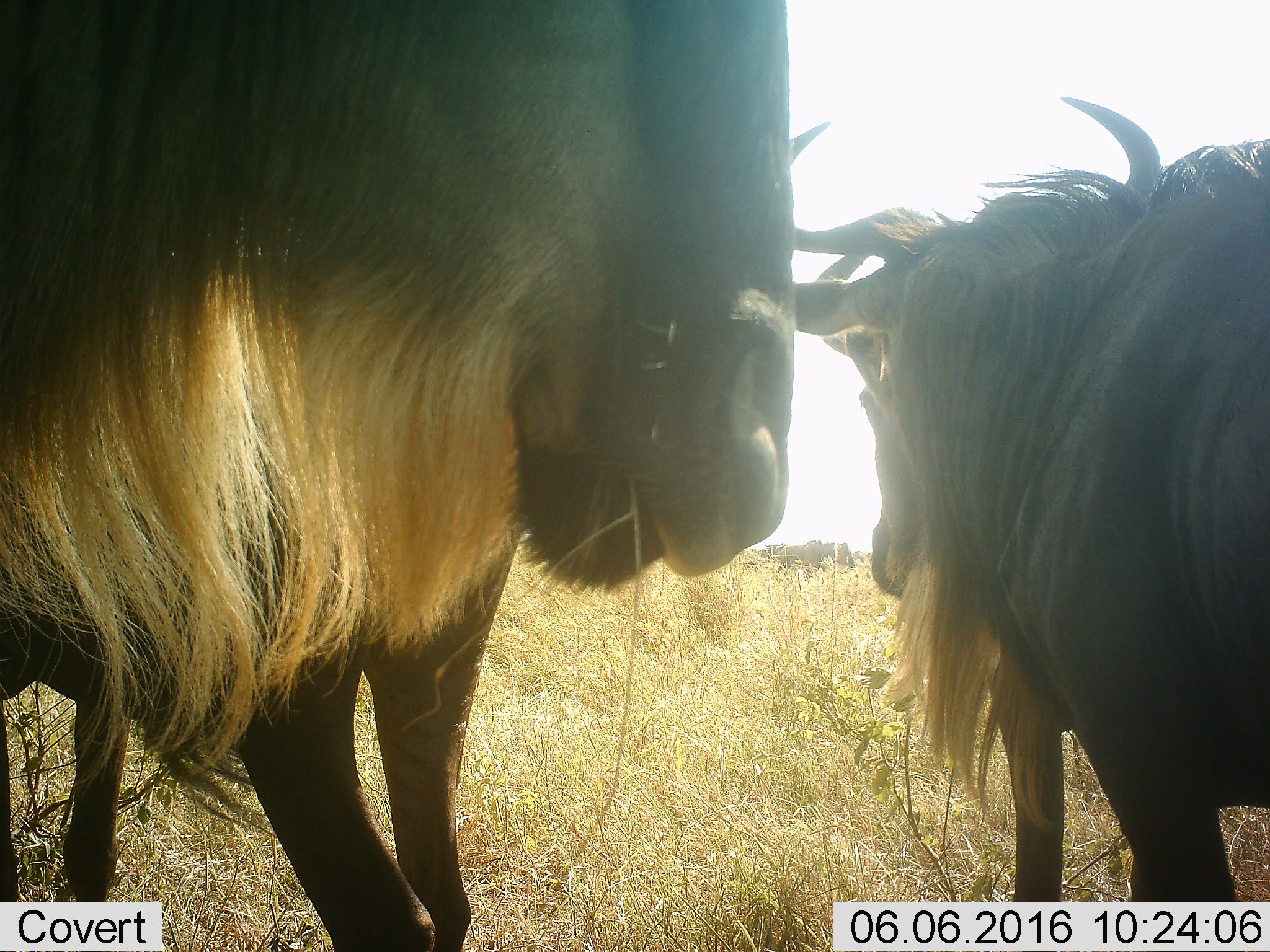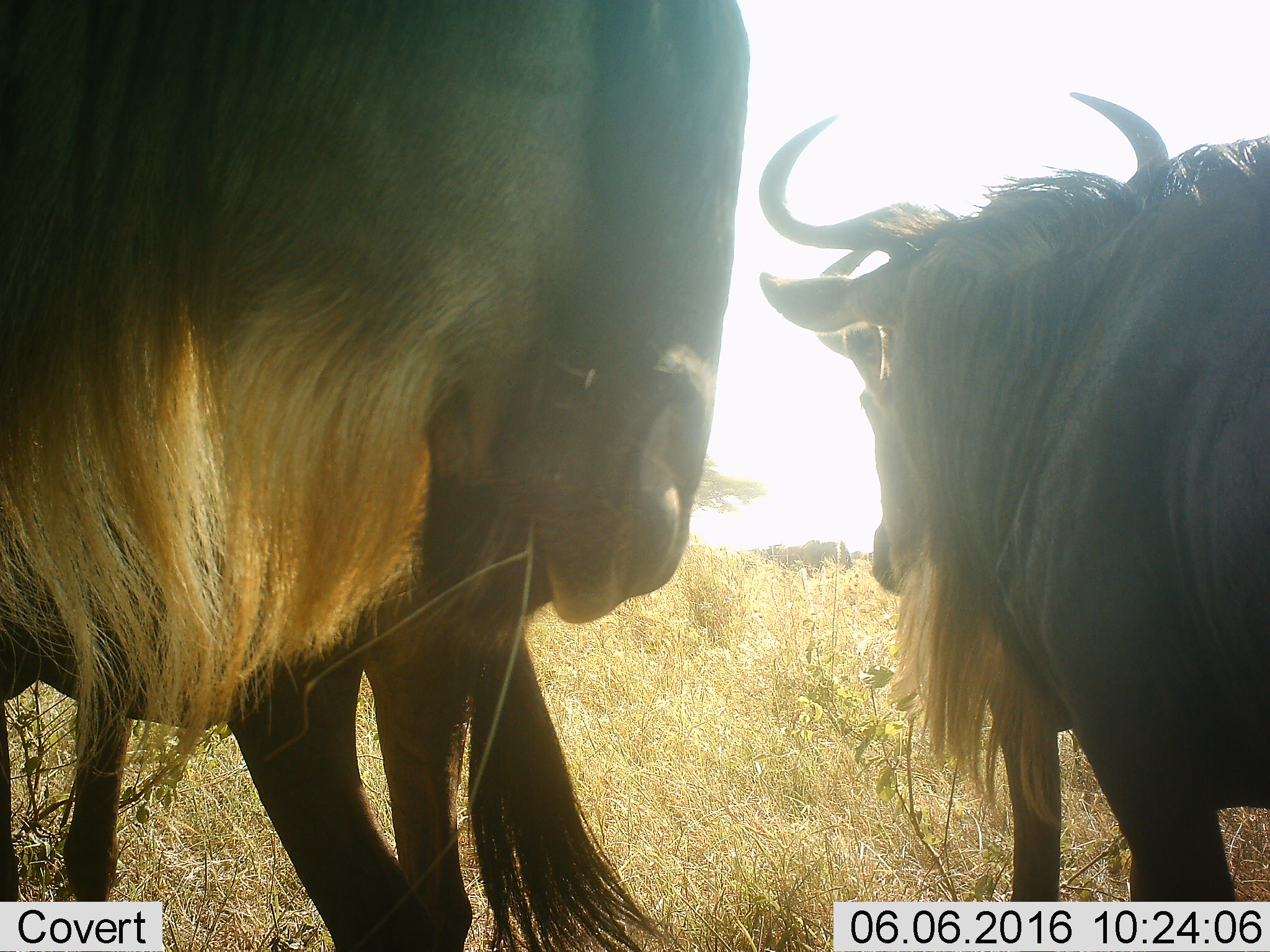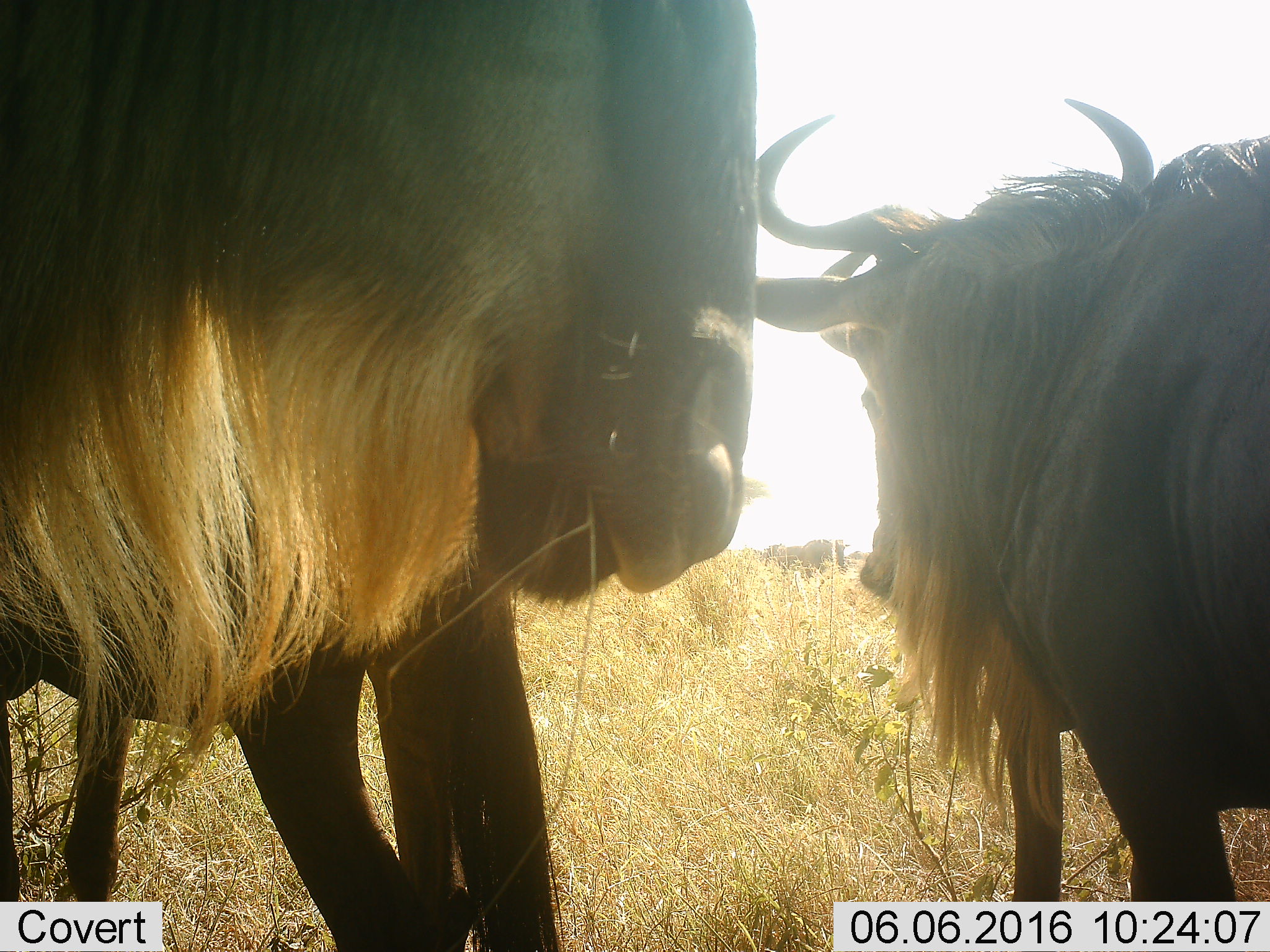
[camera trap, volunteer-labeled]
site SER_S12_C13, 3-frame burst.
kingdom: Animalia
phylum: Chordata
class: Mammalia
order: Artiodactyla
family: Bovidae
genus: Connochaetes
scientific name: Connochaetes taurinus taurinus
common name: blue wildebeest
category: wildebeestblue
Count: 3.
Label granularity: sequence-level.